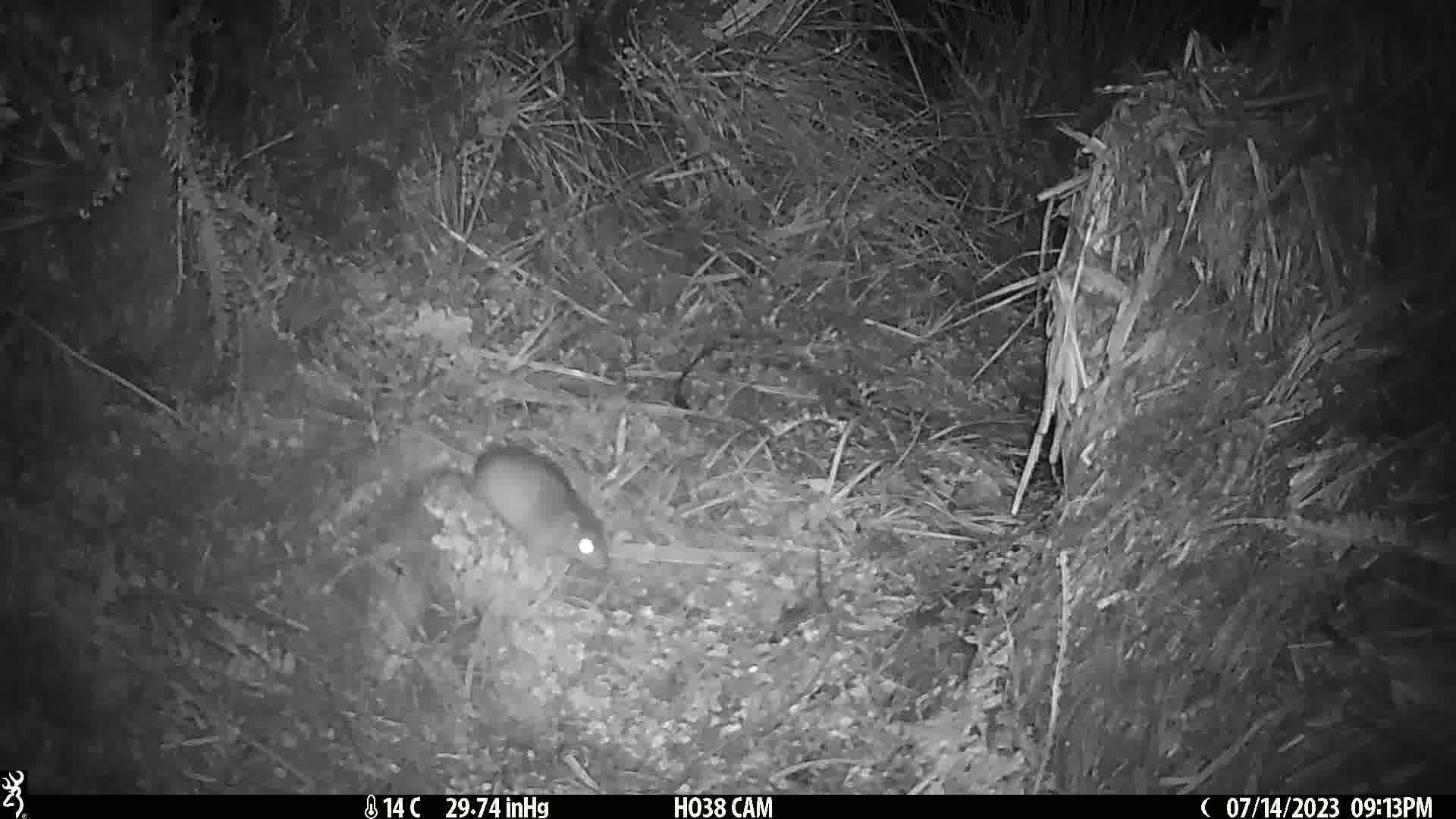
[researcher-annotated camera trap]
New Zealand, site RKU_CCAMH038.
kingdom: Animalia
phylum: Chordata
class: Mammalia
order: Rodentia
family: Muridae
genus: Rattus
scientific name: Rattus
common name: rat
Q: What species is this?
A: Rat (Rattus).